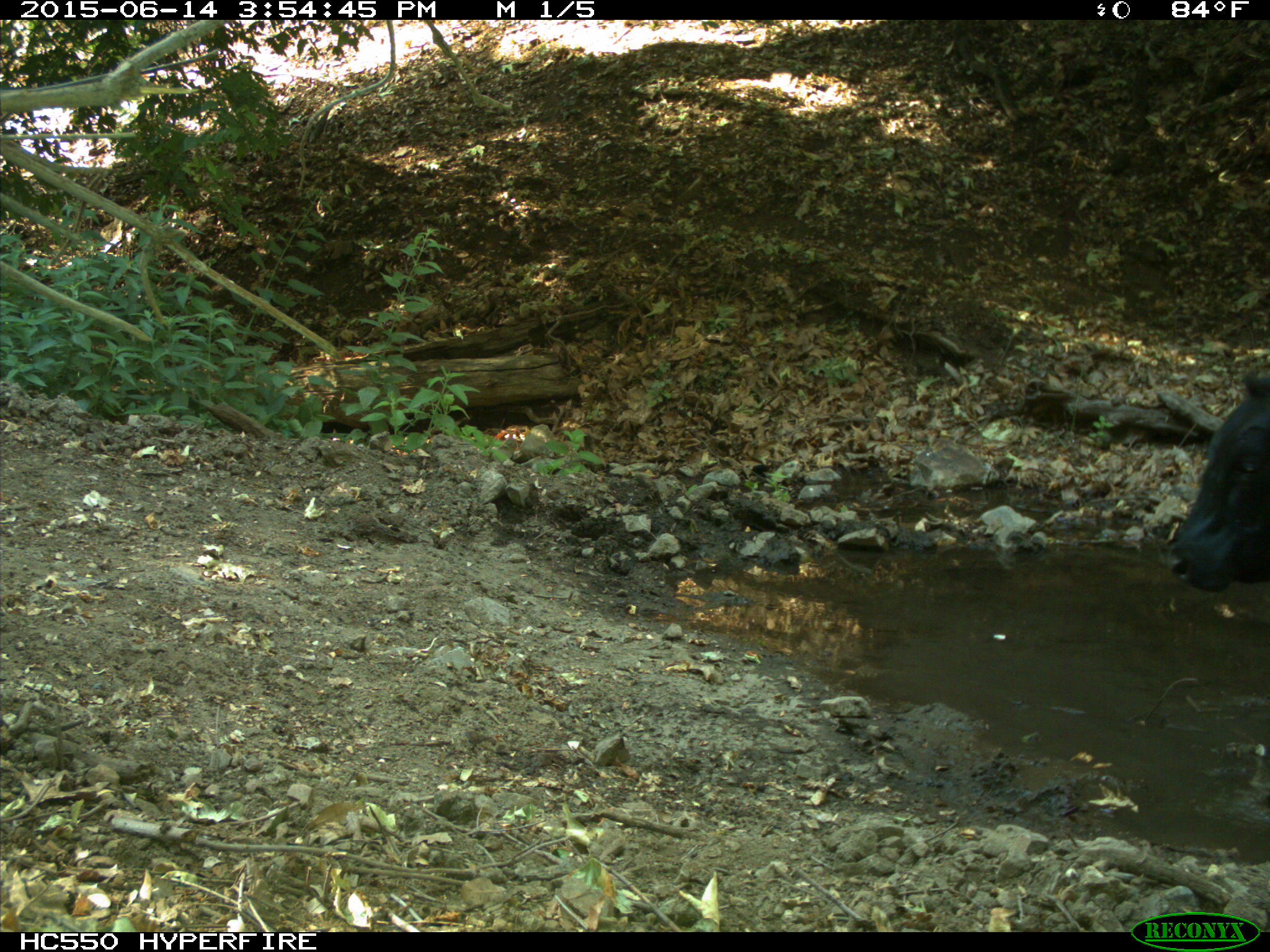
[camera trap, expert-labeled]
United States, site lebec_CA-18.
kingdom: Animalia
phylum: Chordata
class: Mammalia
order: Artiodactyla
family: Bovidae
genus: Bos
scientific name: Bos taurus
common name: domestic cow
Bos taurus (domestic cow).